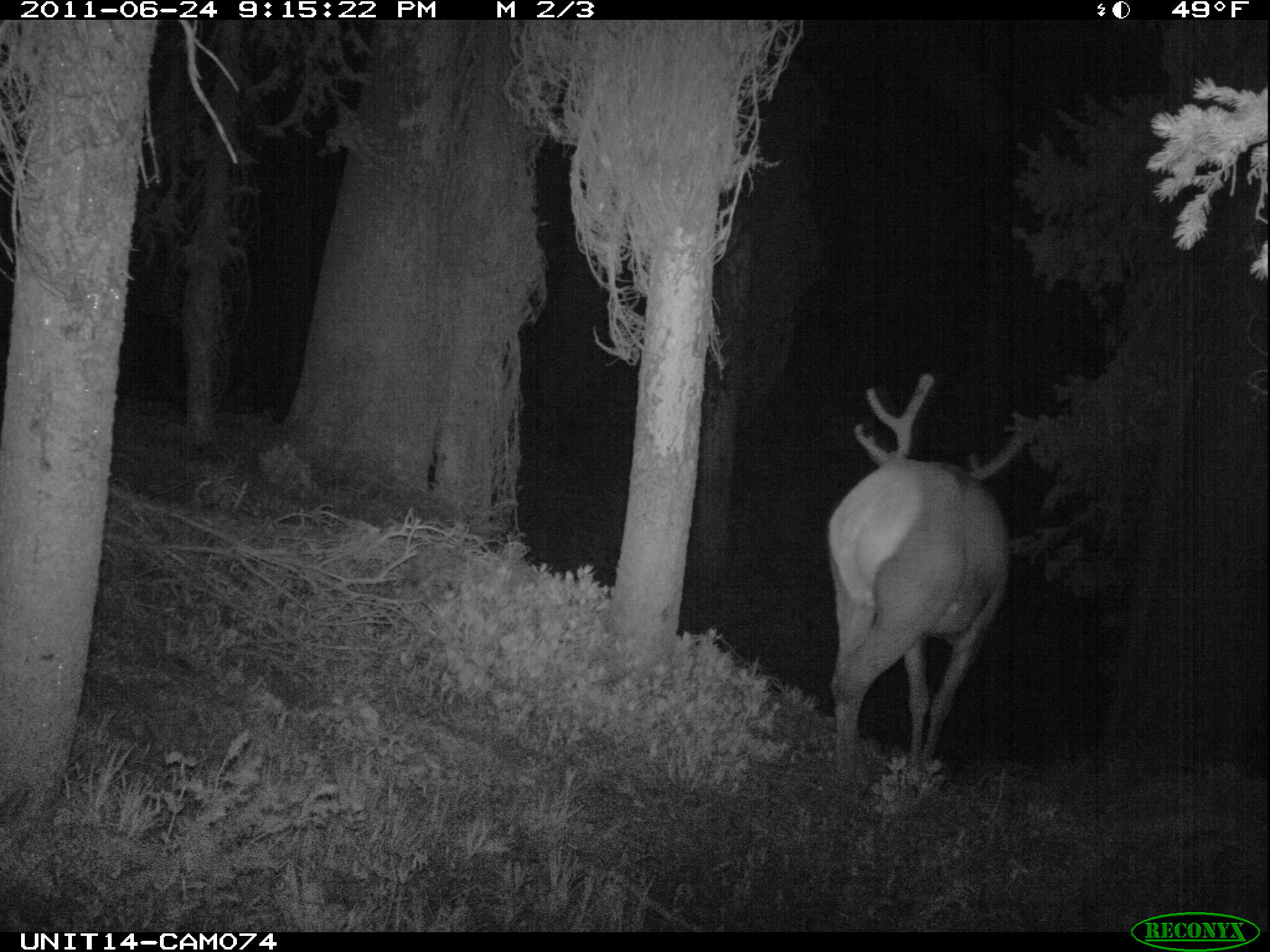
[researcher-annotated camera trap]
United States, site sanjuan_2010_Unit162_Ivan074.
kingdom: Animalia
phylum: Chordata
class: Mammalia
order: Artiodactyla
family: Cervidae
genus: Cervus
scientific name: Cervus elaphus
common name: red deer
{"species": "Cervus elaphus (red deer)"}